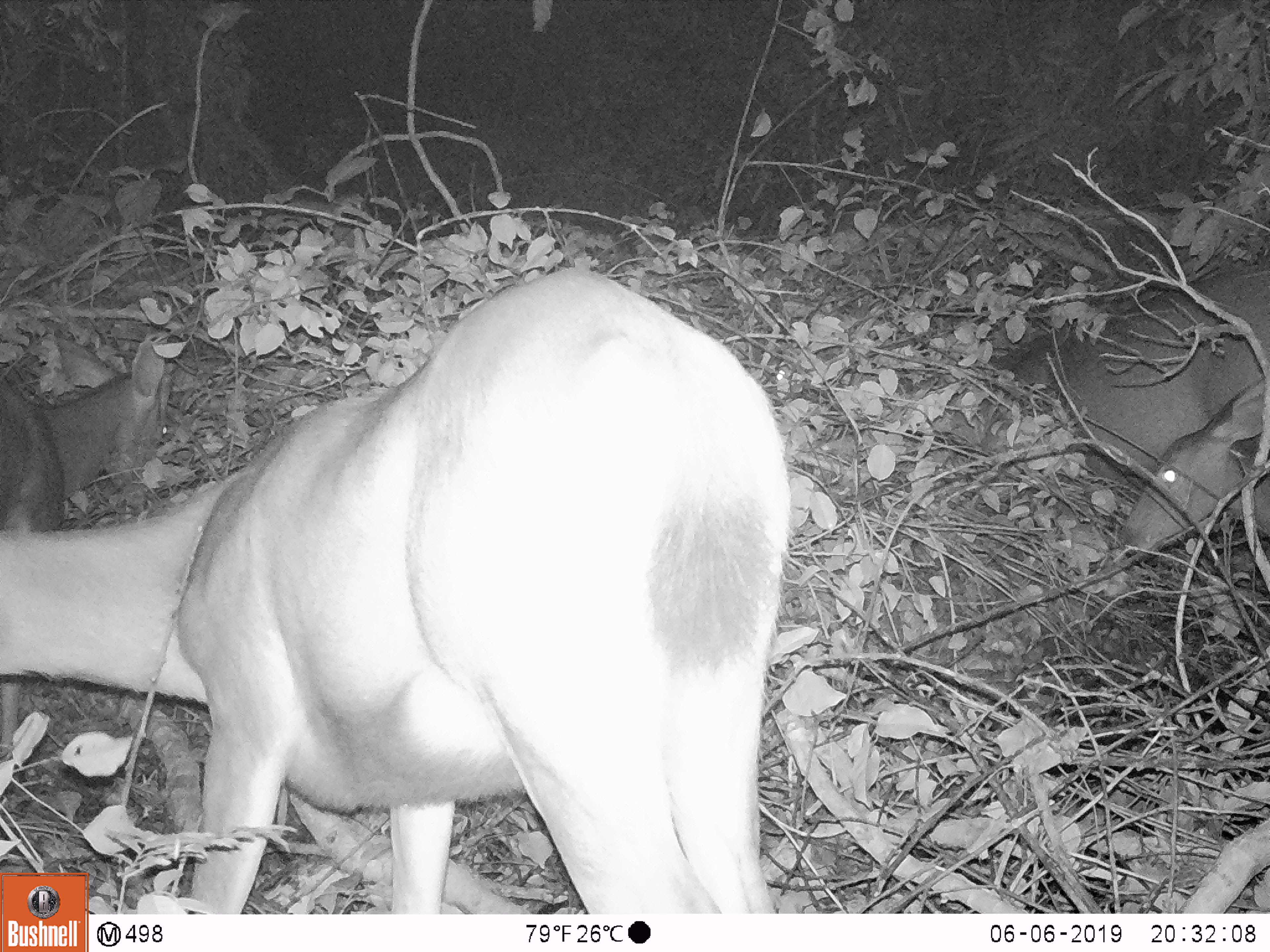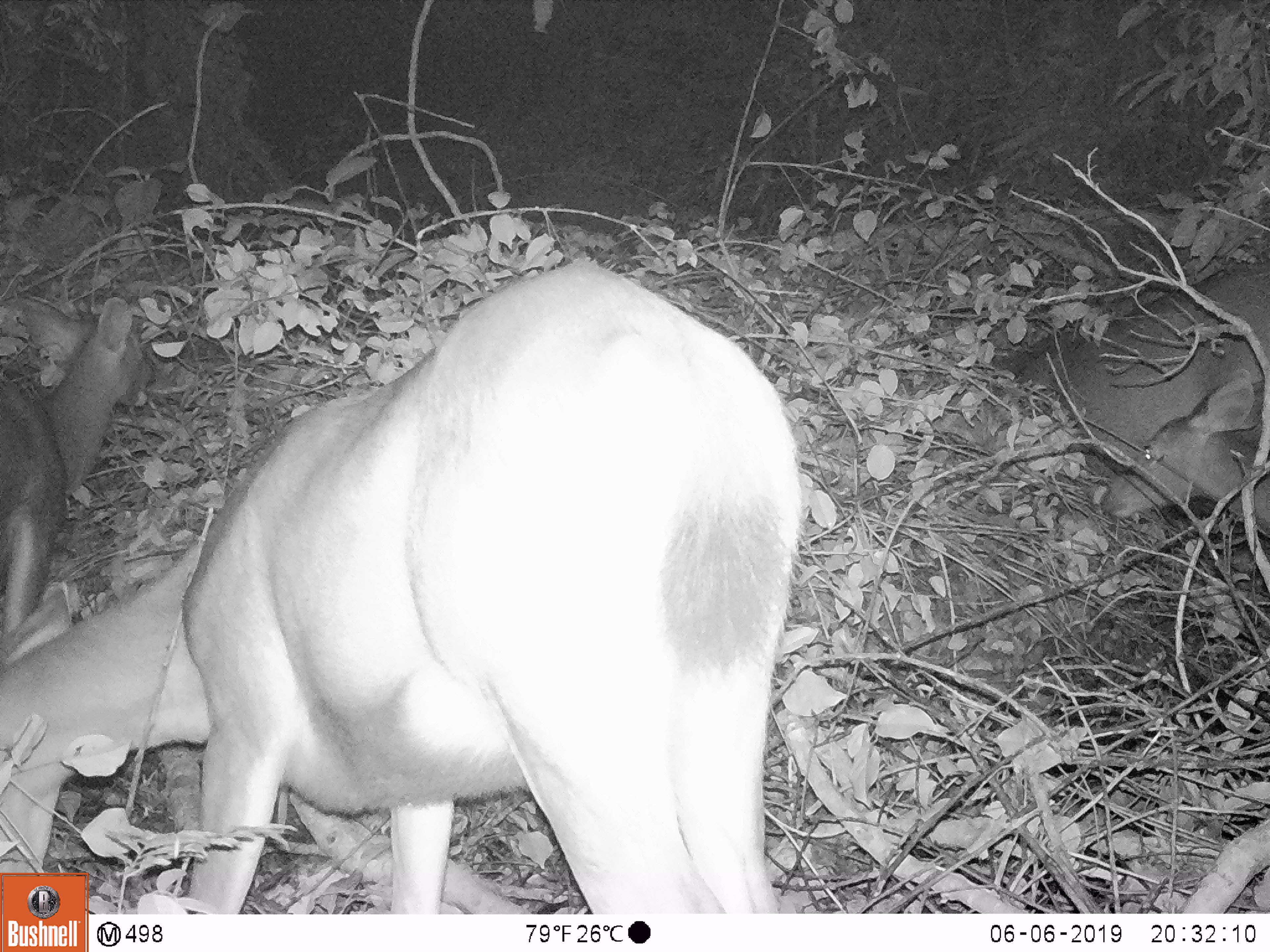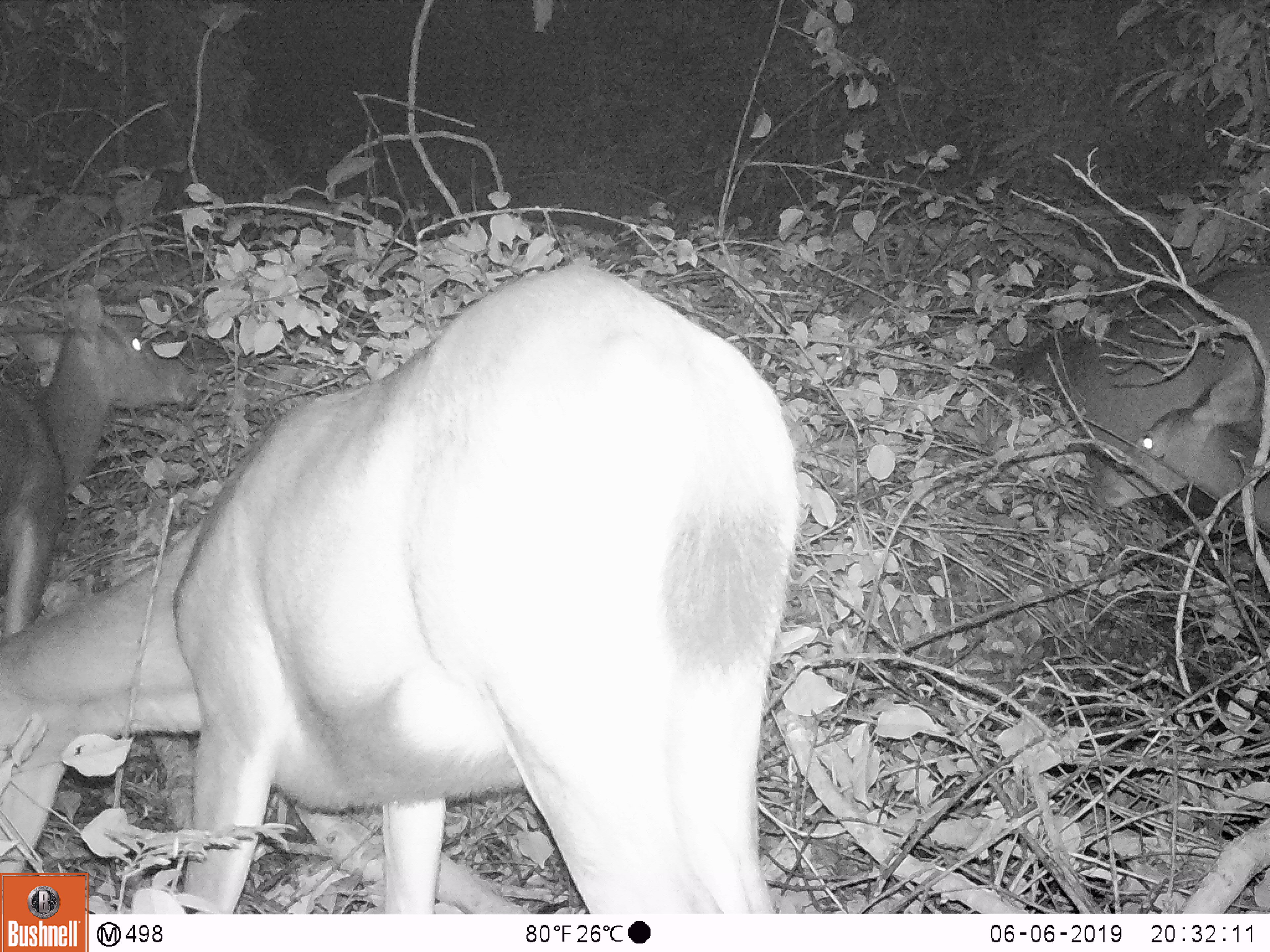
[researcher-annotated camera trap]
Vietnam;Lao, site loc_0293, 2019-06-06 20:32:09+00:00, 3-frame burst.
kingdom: Animalia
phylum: Chordata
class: Mammalia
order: Artiodactyla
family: Cervidae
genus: Rusa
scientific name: Rusa unicolor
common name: sambar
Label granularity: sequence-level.